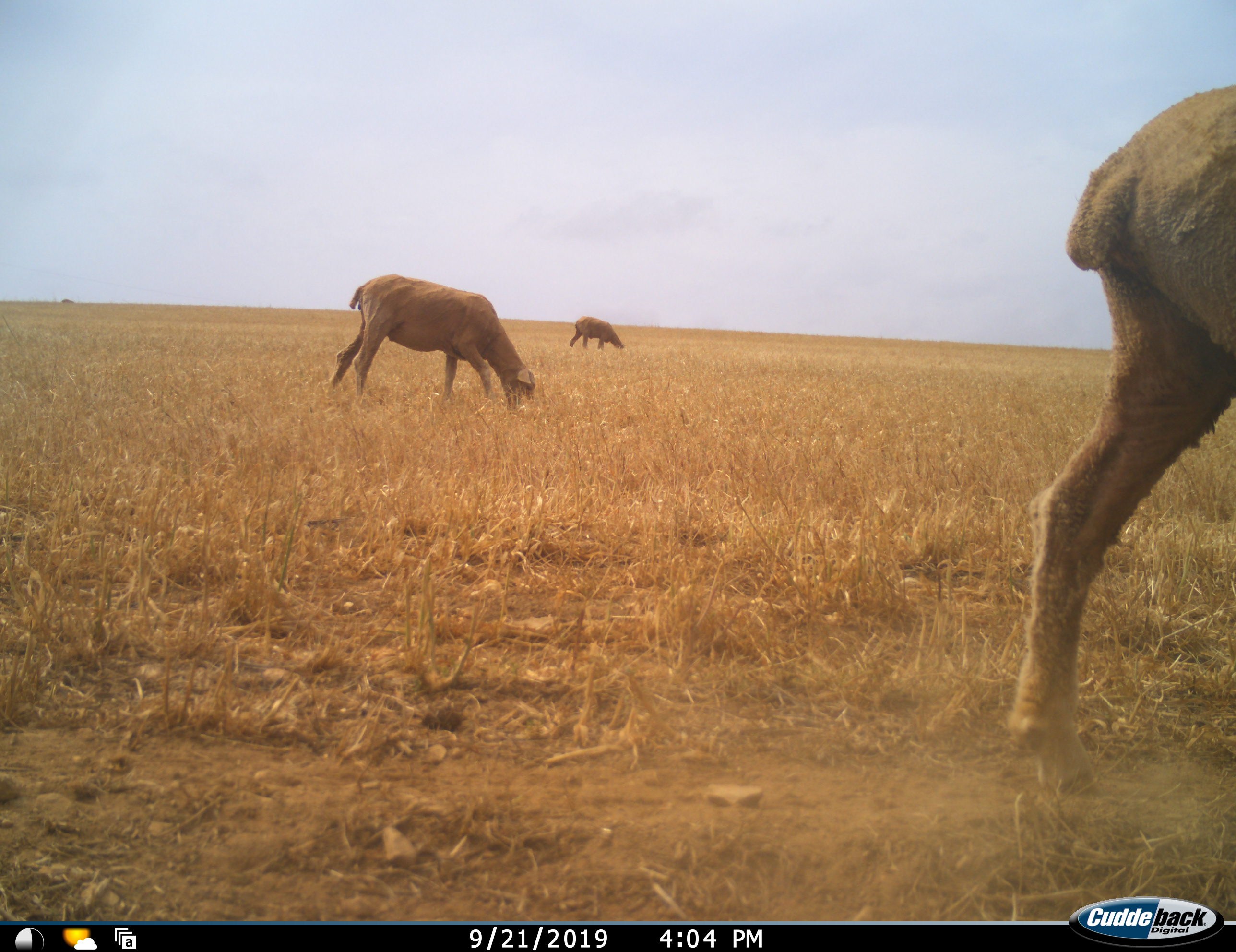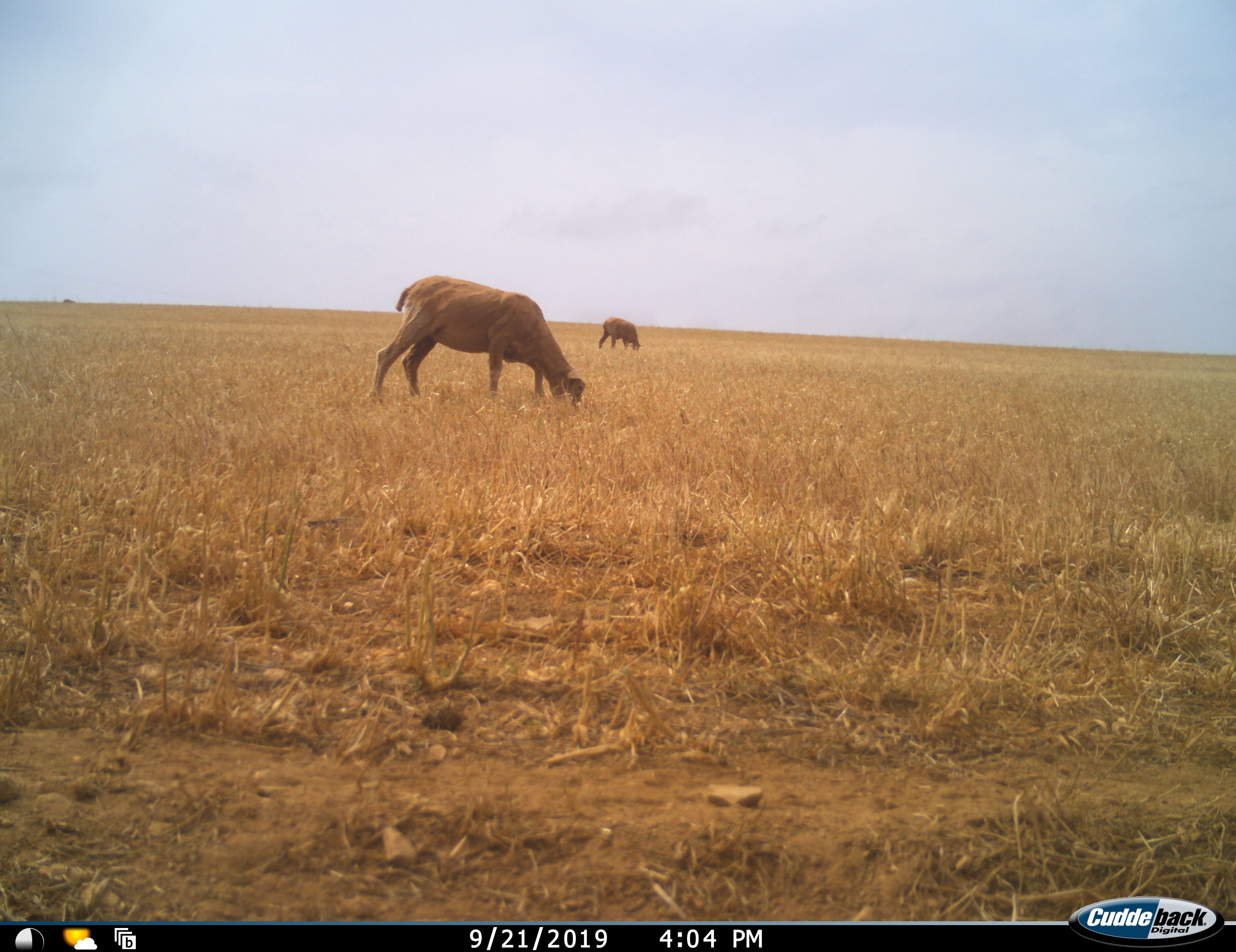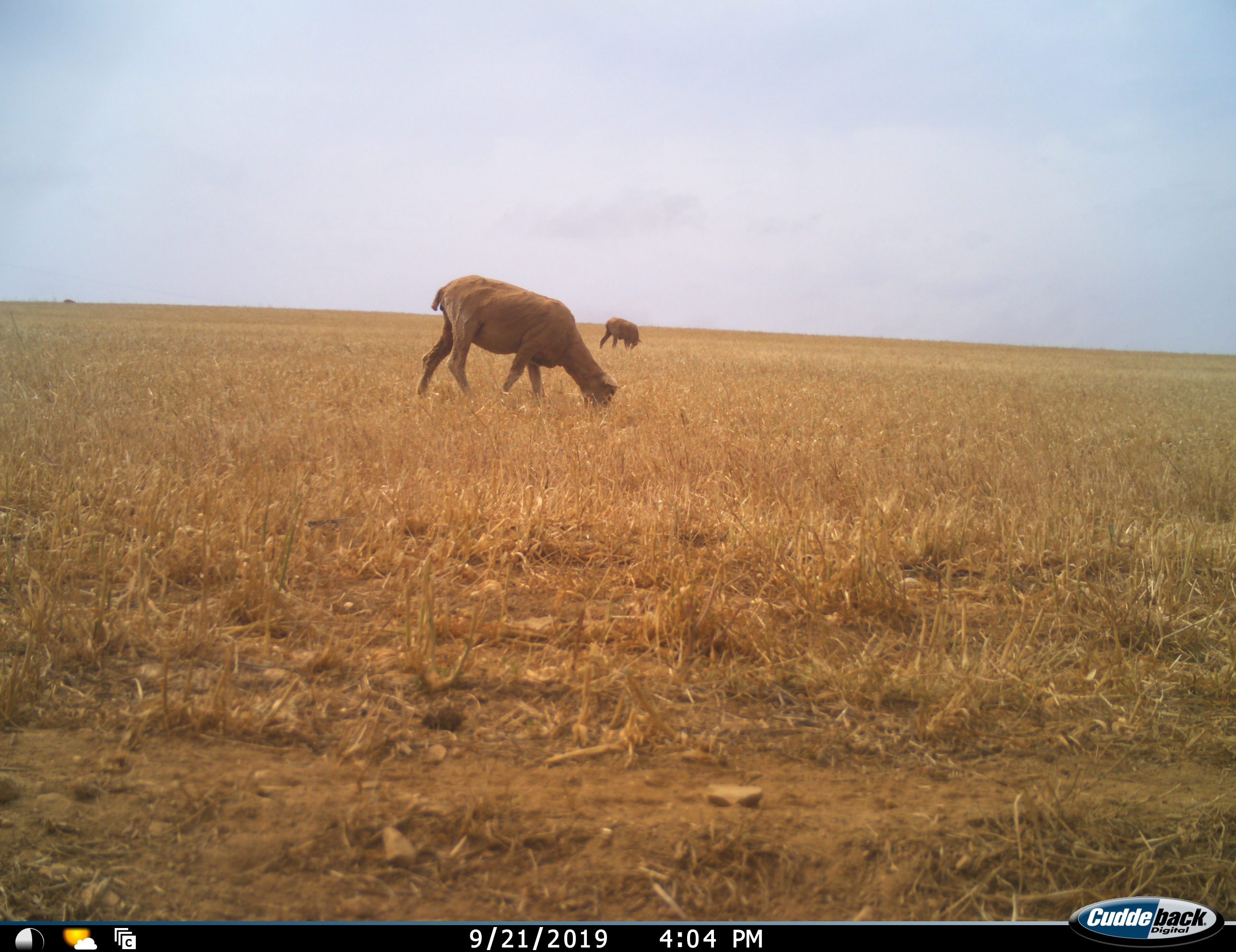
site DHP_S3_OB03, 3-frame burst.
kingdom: Animalia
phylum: Chordata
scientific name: Vertebrata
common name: domestic animal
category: domesticanimal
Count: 3.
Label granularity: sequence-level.